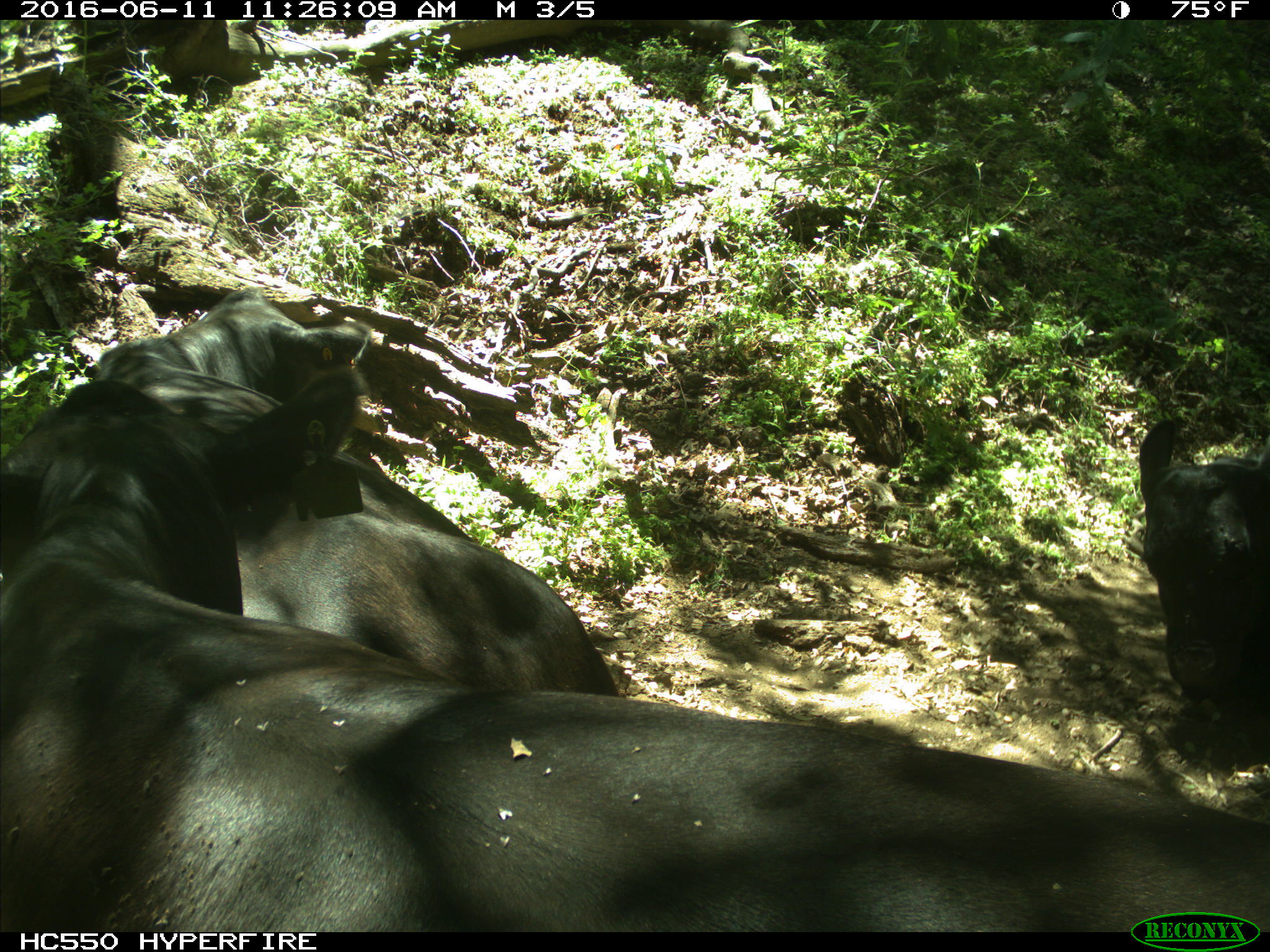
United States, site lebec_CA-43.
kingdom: Animalia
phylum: Chordata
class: Mammalia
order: Artiodactyla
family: Bovidae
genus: Bos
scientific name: Bos taurus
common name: domestic cow